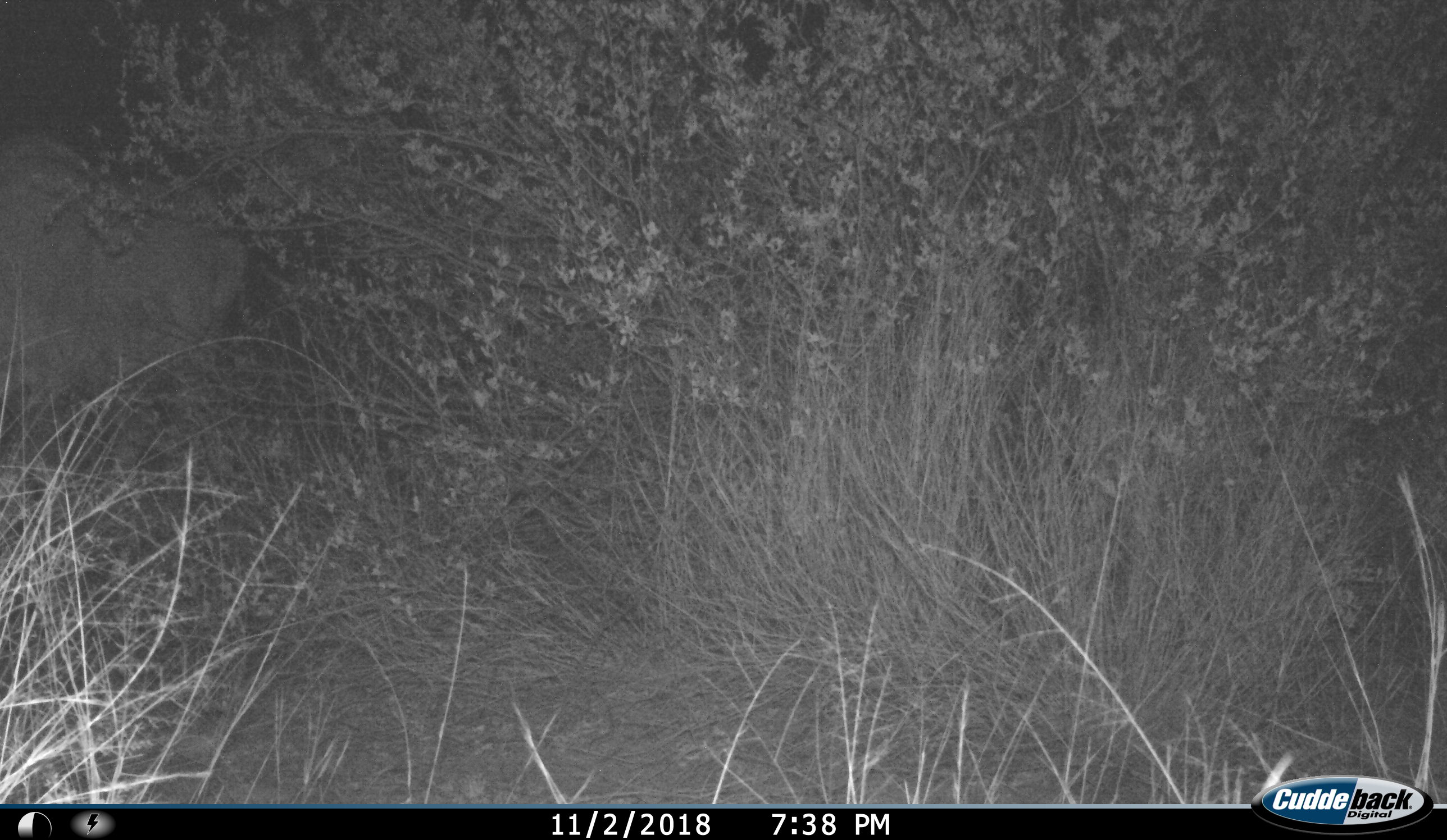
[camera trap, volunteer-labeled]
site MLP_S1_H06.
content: unidentified animal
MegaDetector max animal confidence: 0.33